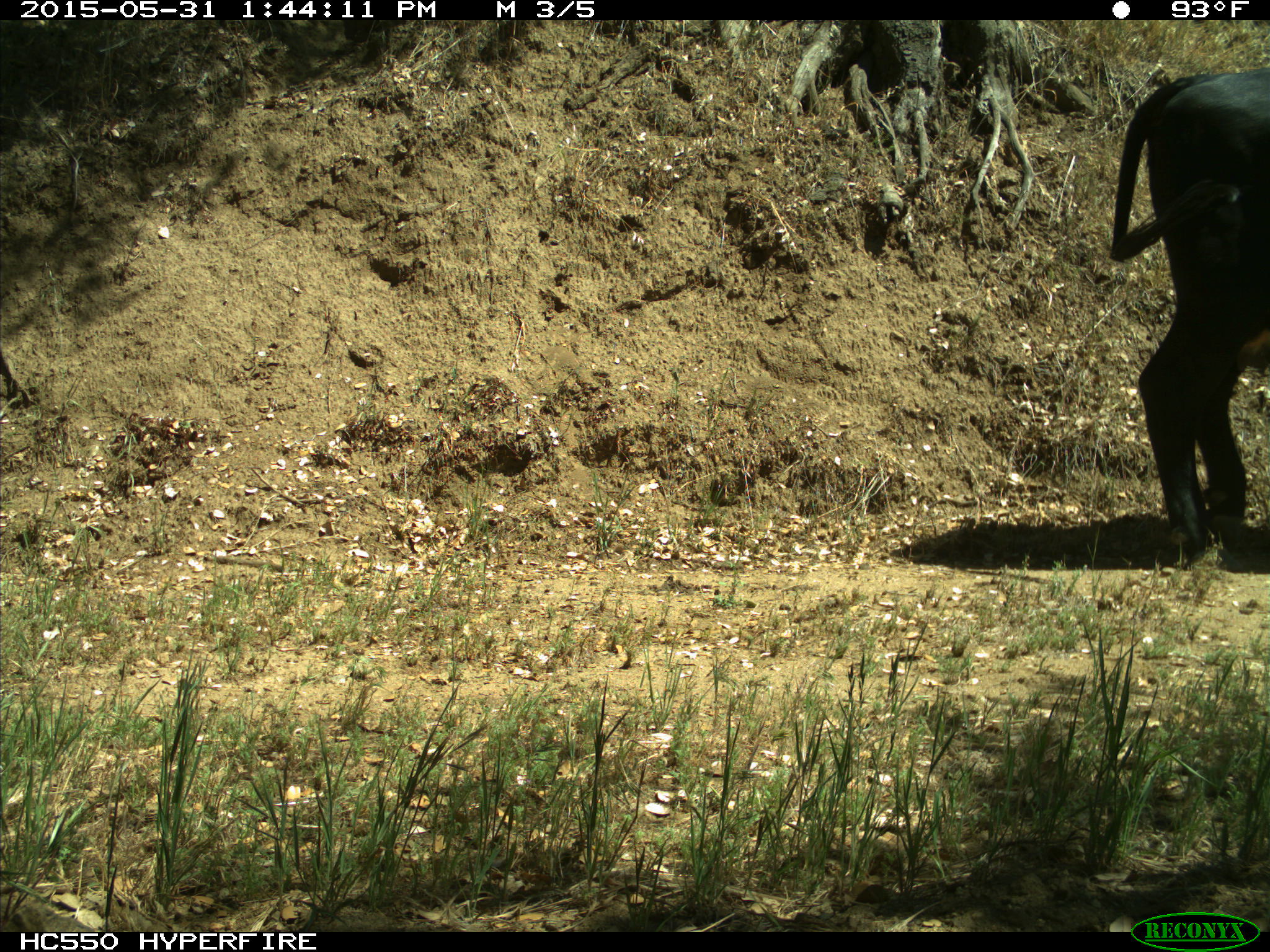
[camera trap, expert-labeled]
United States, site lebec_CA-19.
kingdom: Animalia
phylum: Chordata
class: Mammalia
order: Artiodactyla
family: Bovidae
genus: Bos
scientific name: Bos taurus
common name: domestic cow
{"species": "Bos taurus (domestic cow)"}